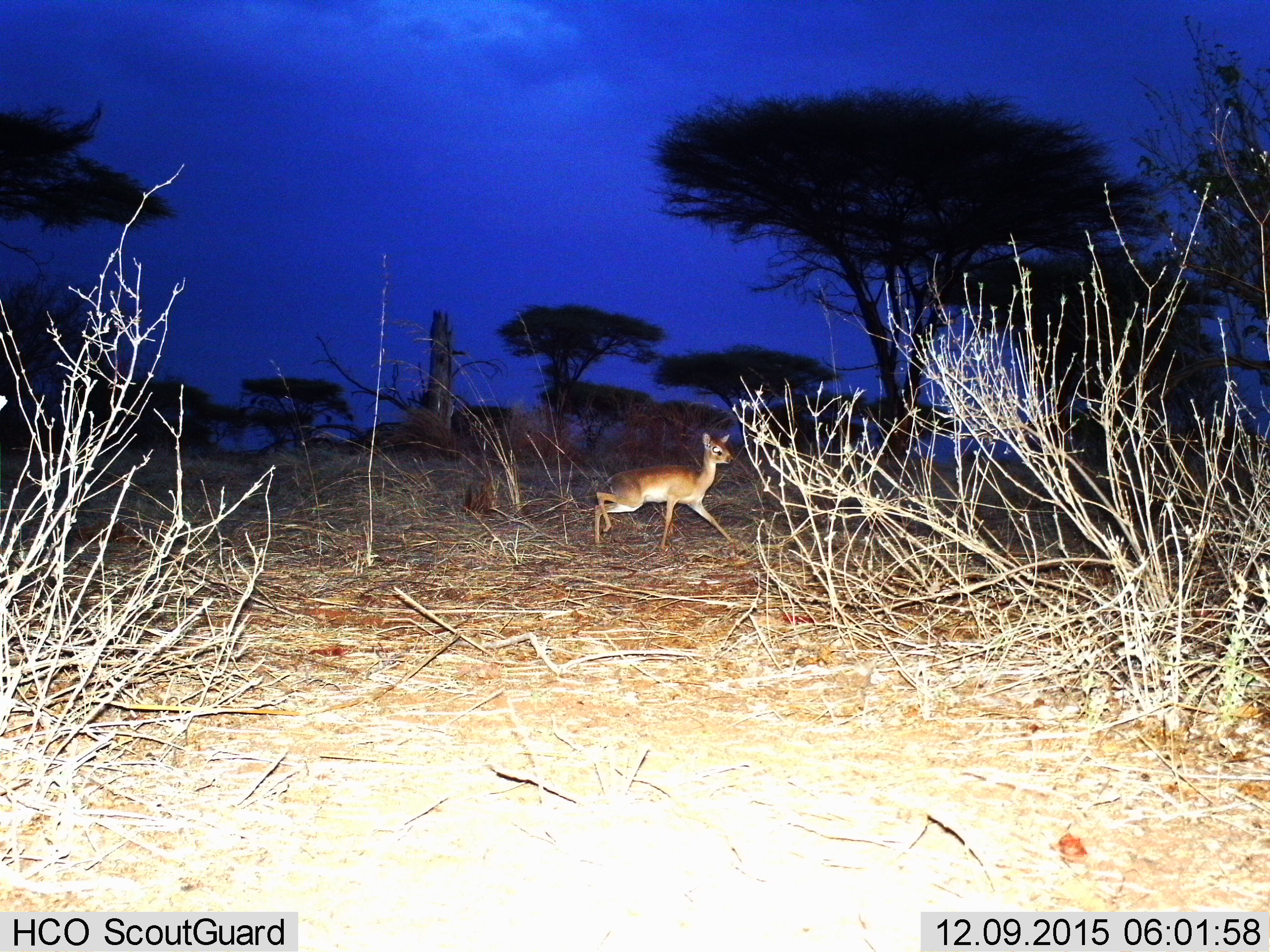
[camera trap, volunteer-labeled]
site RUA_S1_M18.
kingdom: Animalia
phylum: Chordata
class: Mammalia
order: Artiodactyla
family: Bovidae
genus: Madoqua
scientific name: Madoqua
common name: dik-dik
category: dikdik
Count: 1.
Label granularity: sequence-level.